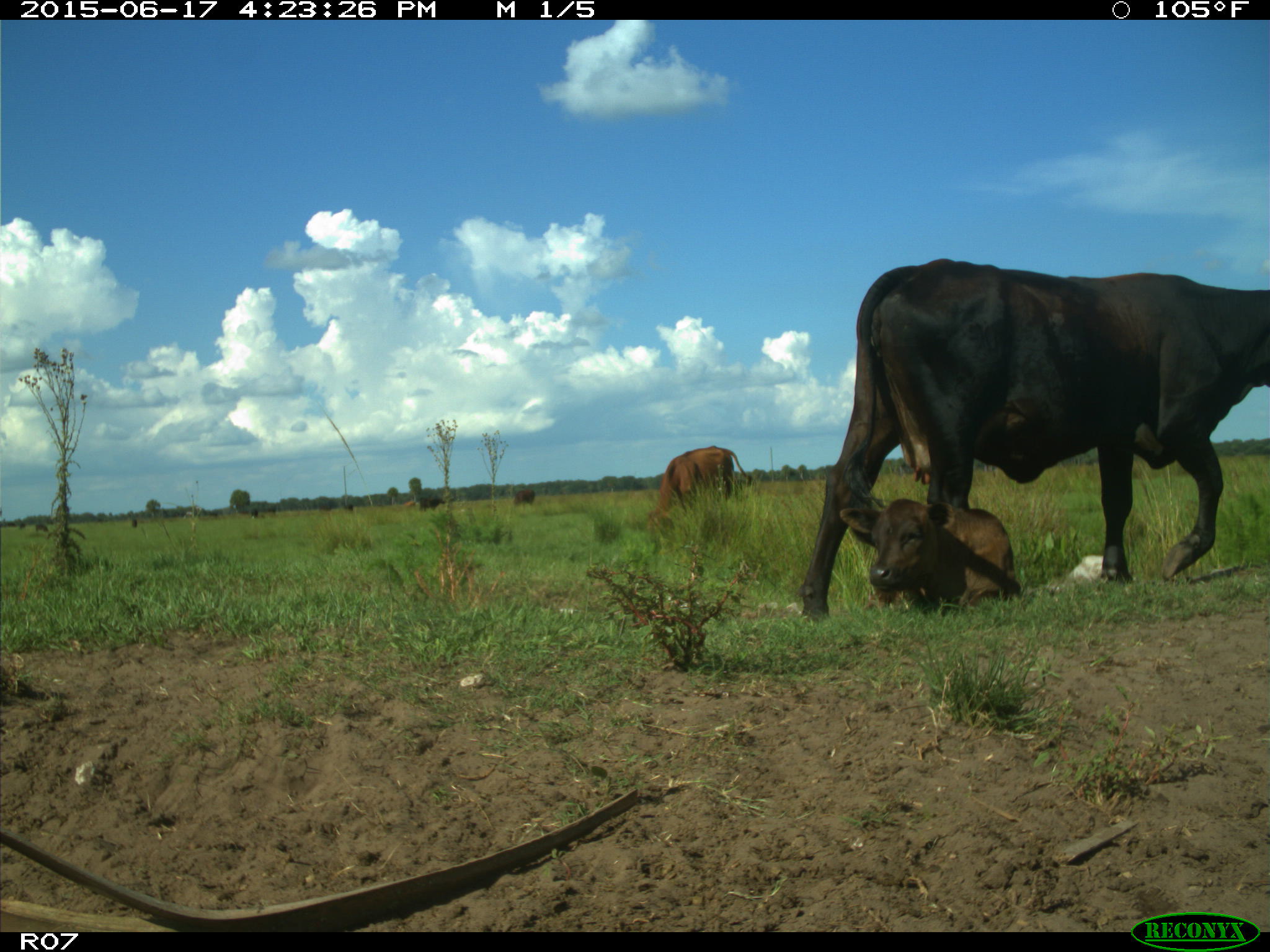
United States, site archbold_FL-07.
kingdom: Animalia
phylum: Chordata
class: Mammalia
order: Artiodactyla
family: Bovidae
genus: Bos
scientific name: Bos taurus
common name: domestic cow